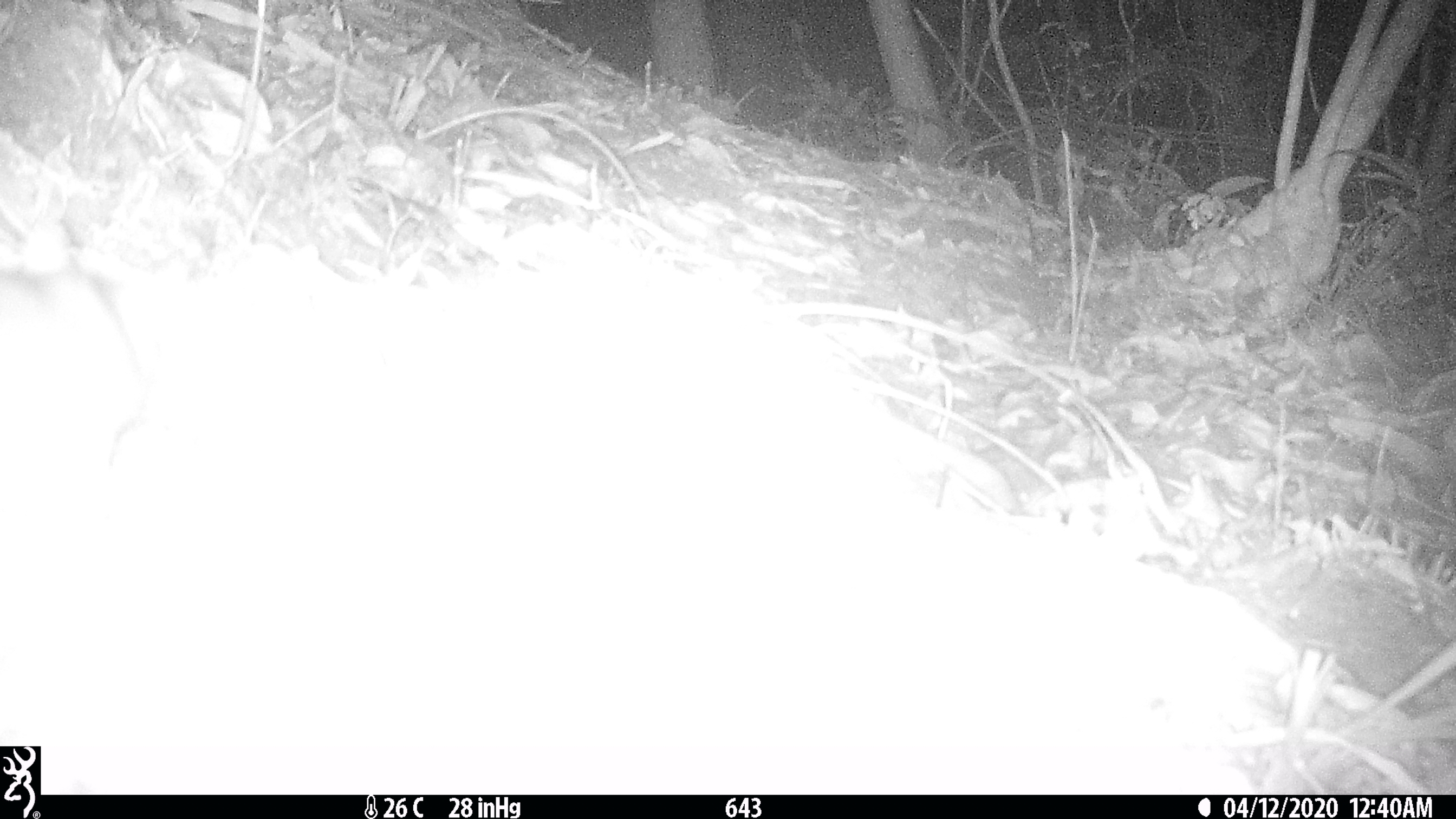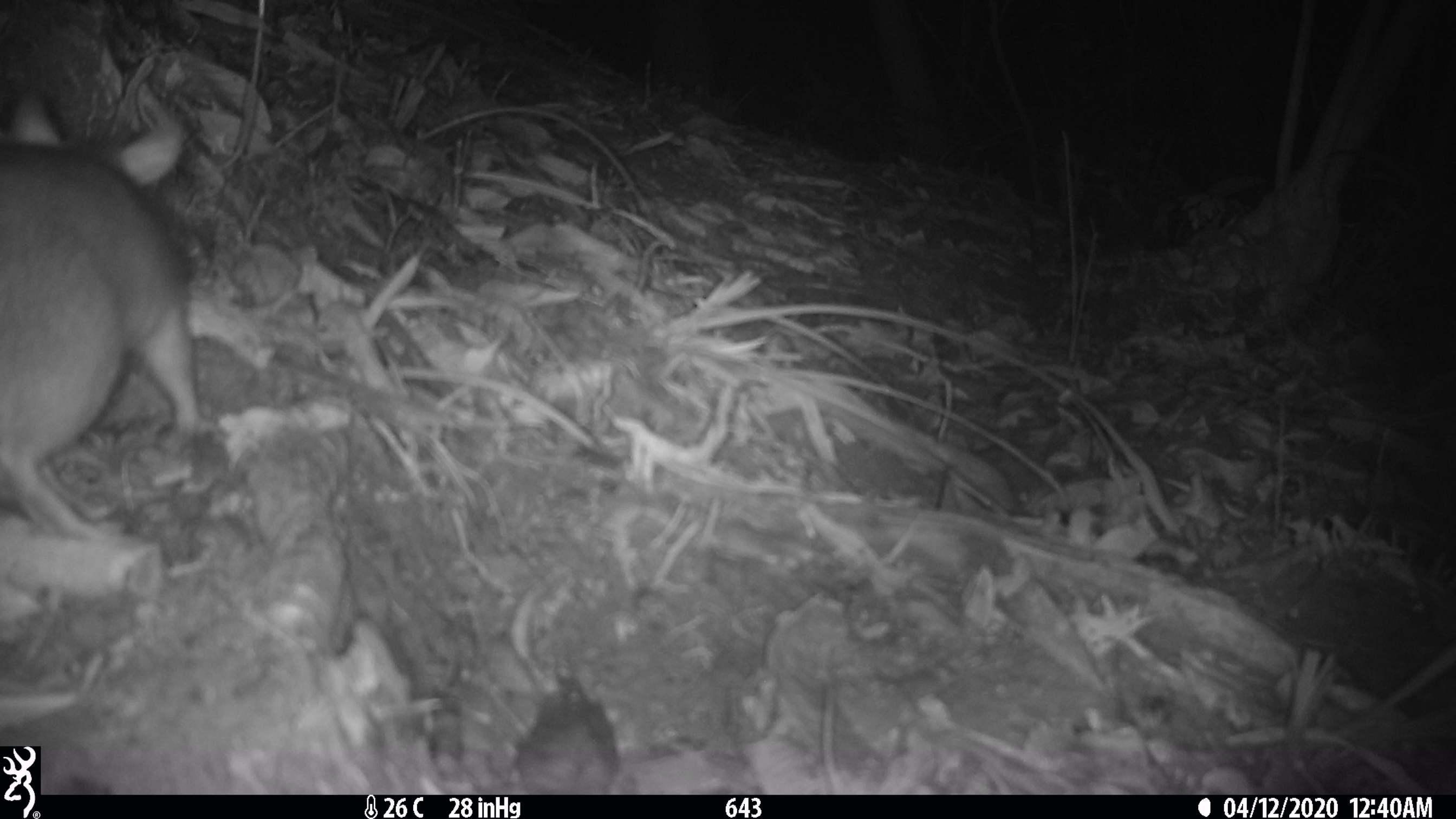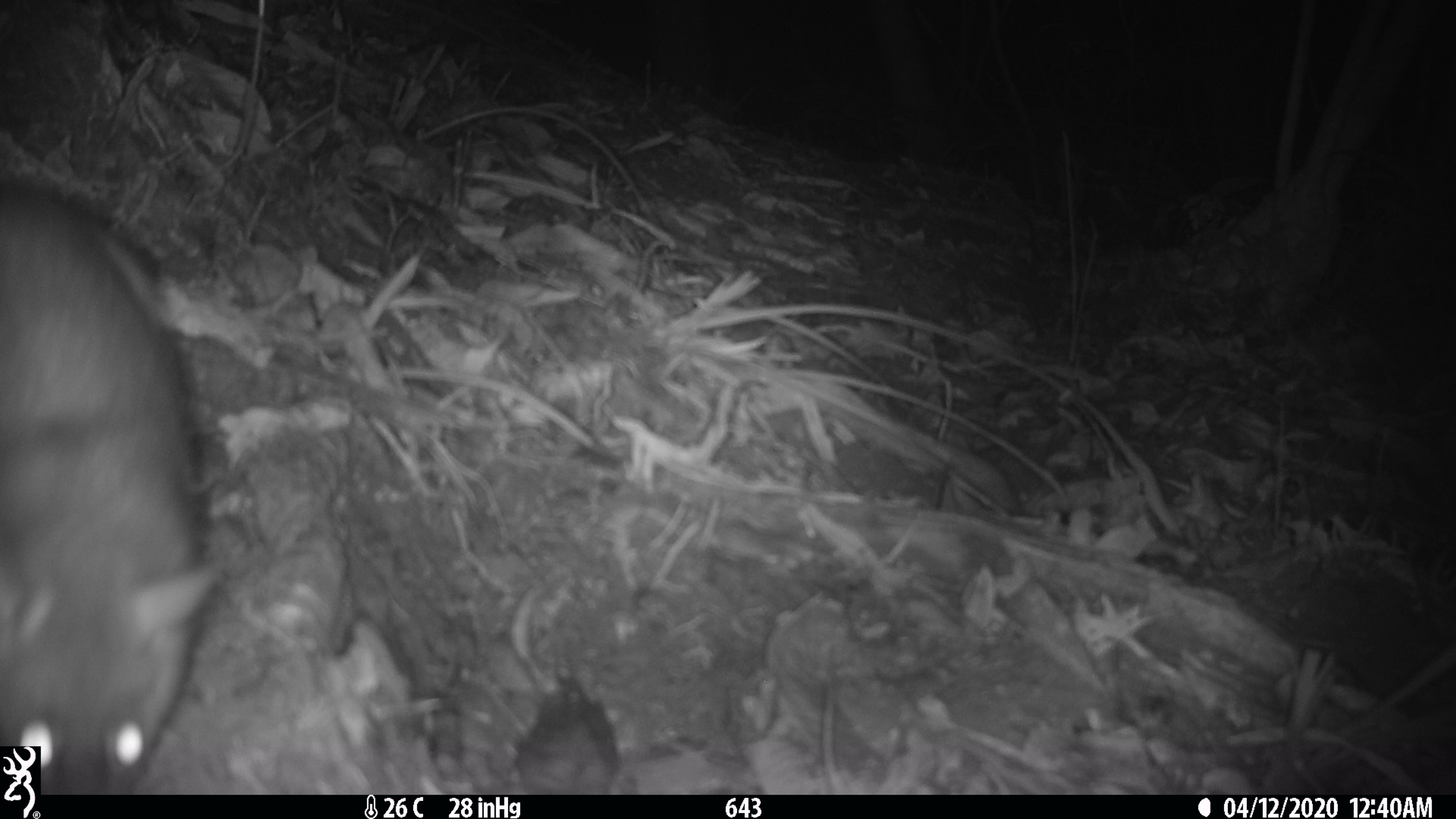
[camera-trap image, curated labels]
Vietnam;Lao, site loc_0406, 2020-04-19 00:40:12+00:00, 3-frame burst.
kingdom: Animalia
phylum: Chordata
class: Mammalia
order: Rodentia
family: Muridae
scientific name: Muridae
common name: old-world mice and rats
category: unidentified murid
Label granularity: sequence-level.